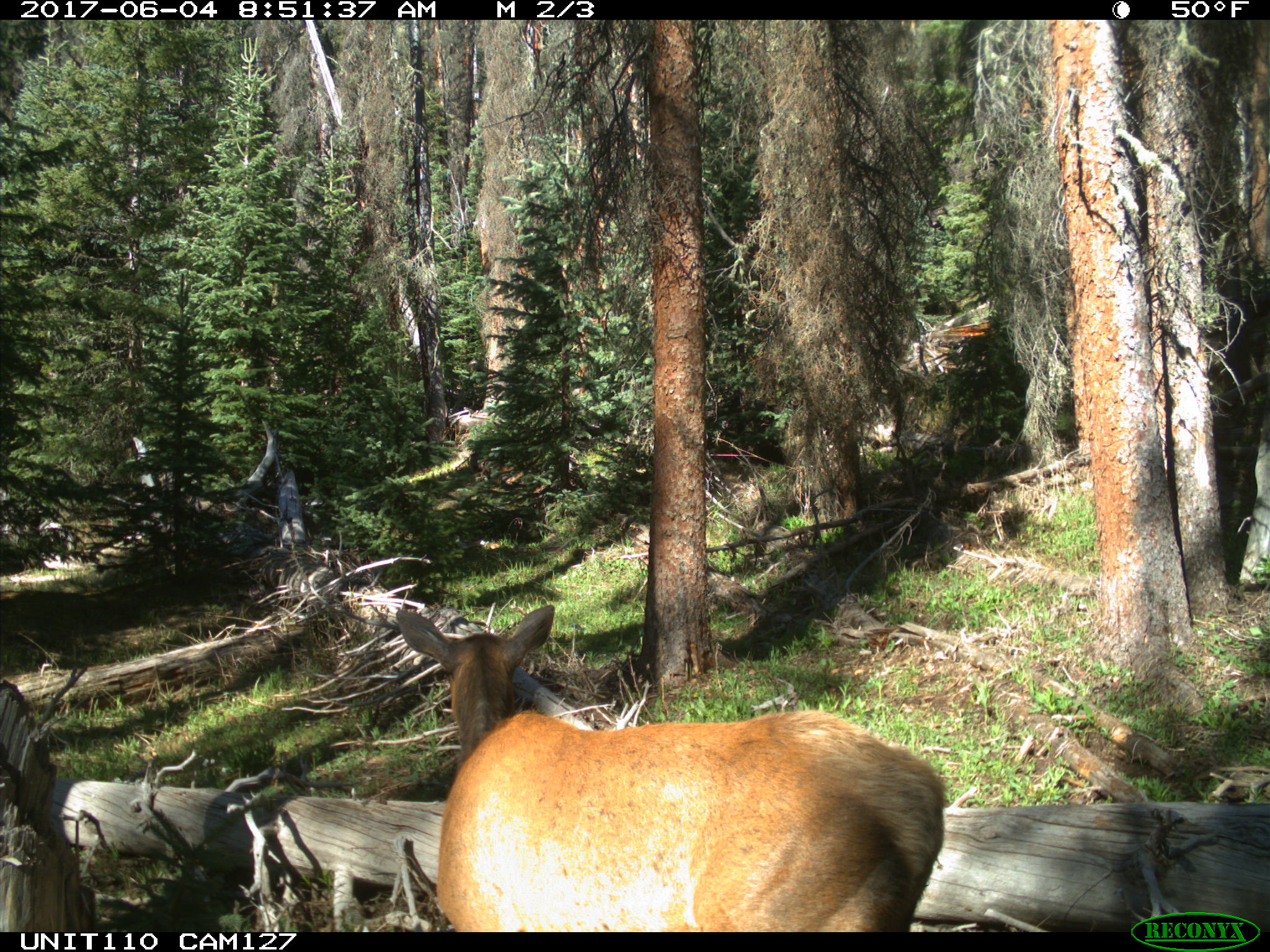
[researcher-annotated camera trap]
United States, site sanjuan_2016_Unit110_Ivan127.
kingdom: Animalia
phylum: Chordata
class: Mammalia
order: Artiodactyla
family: Cervidae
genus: Cervus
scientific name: Cervus elaphus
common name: red deer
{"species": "Cervus elaphus (red deer)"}